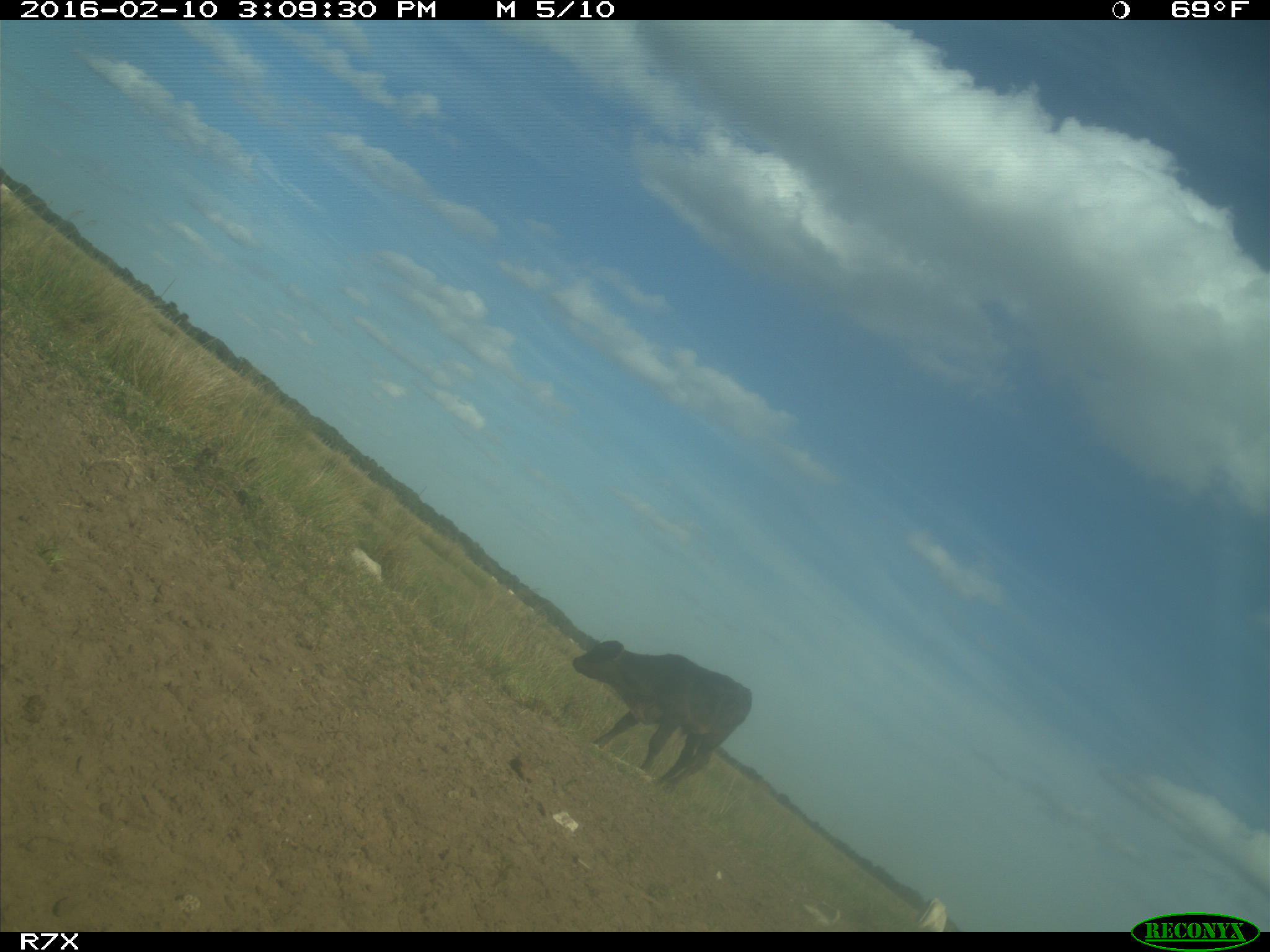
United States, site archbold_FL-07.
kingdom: Animalia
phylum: Chordata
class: Mammalia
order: Artiodactyla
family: Bovidae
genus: Bos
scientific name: Bos taurus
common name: domestic cow